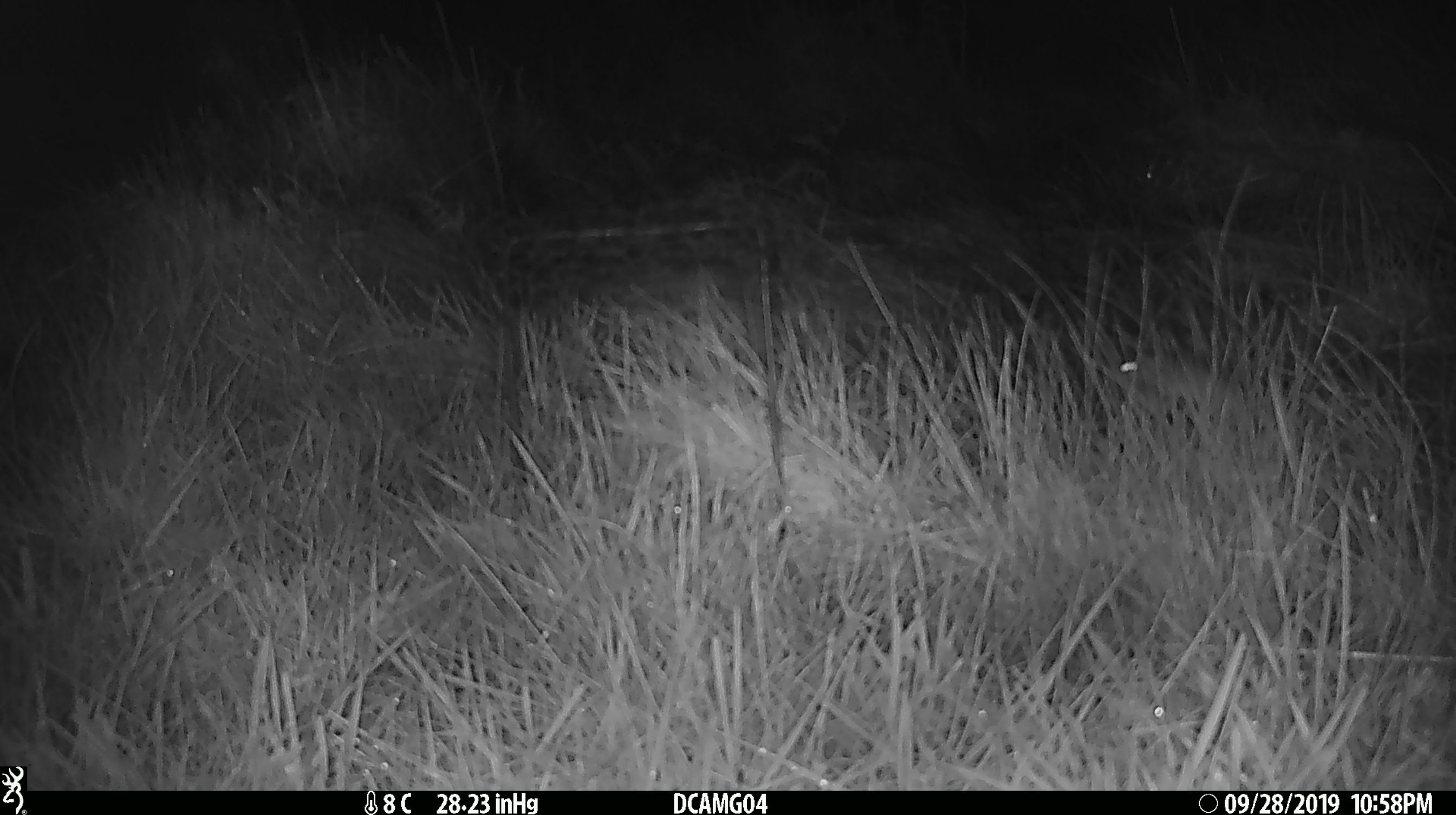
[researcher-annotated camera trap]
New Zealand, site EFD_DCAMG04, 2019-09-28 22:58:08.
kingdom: Animalia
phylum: Chordata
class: Mammalia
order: Rodentia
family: Muridae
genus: Mus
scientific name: Mus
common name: mouse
Mouse (Mus).